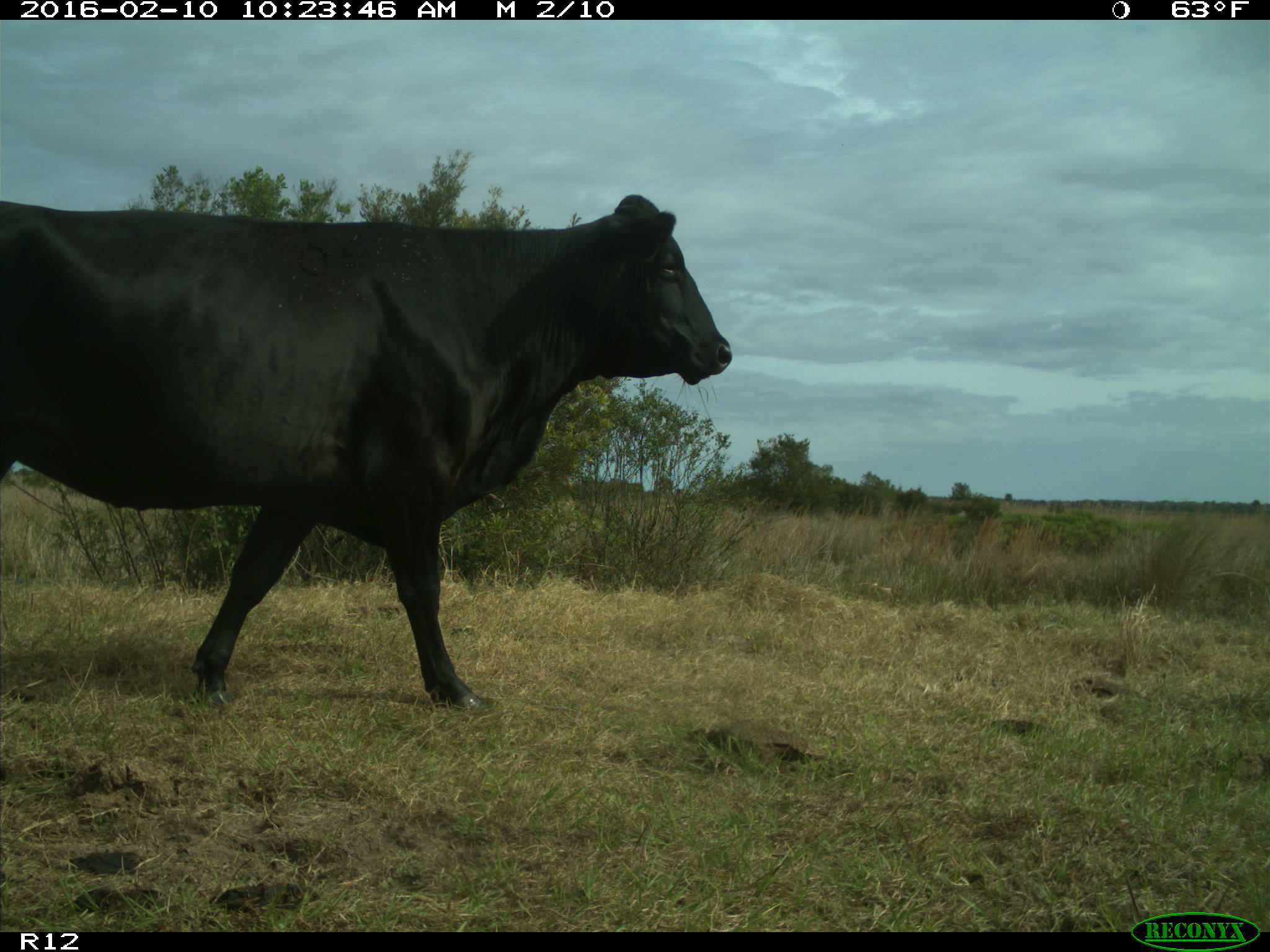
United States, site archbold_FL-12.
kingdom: Animalia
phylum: Chordata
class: Mammalia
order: Artiodactyla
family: Bovidae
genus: Bos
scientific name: Bos taurus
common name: domestic cow